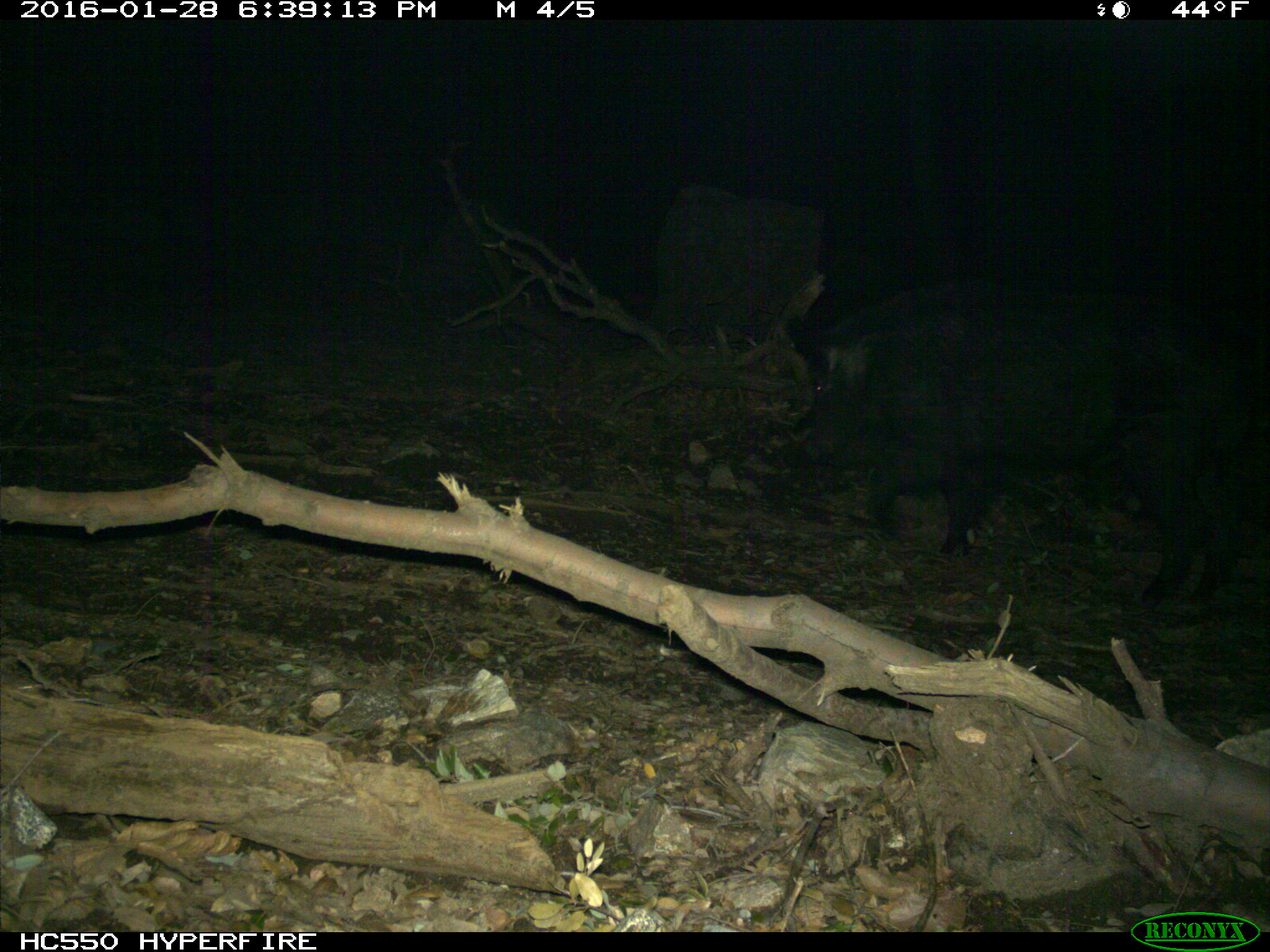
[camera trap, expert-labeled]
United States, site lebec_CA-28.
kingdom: Animalia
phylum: Chordata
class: Mammalia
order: Artiodactyla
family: Suidae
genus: Sus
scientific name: Sus scrofa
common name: wild boar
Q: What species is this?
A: Sus scrofa (wild boar).